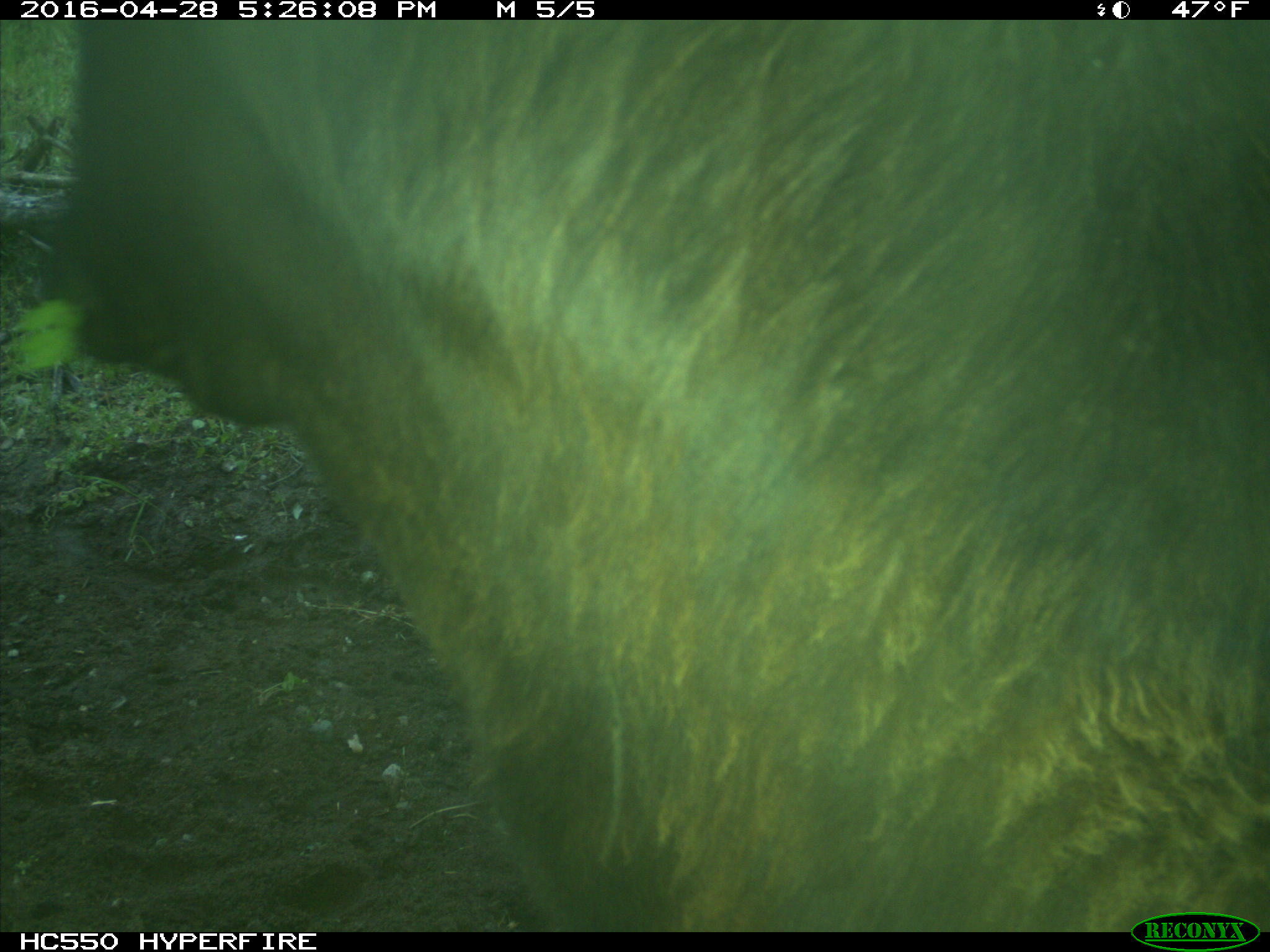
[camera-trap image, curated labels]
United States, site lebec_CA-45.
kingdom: Animalia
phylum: Chordata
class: Mammalia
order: Artiodactyla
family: Bovidae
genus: Bos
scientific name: Bos taurus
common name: domestic cow